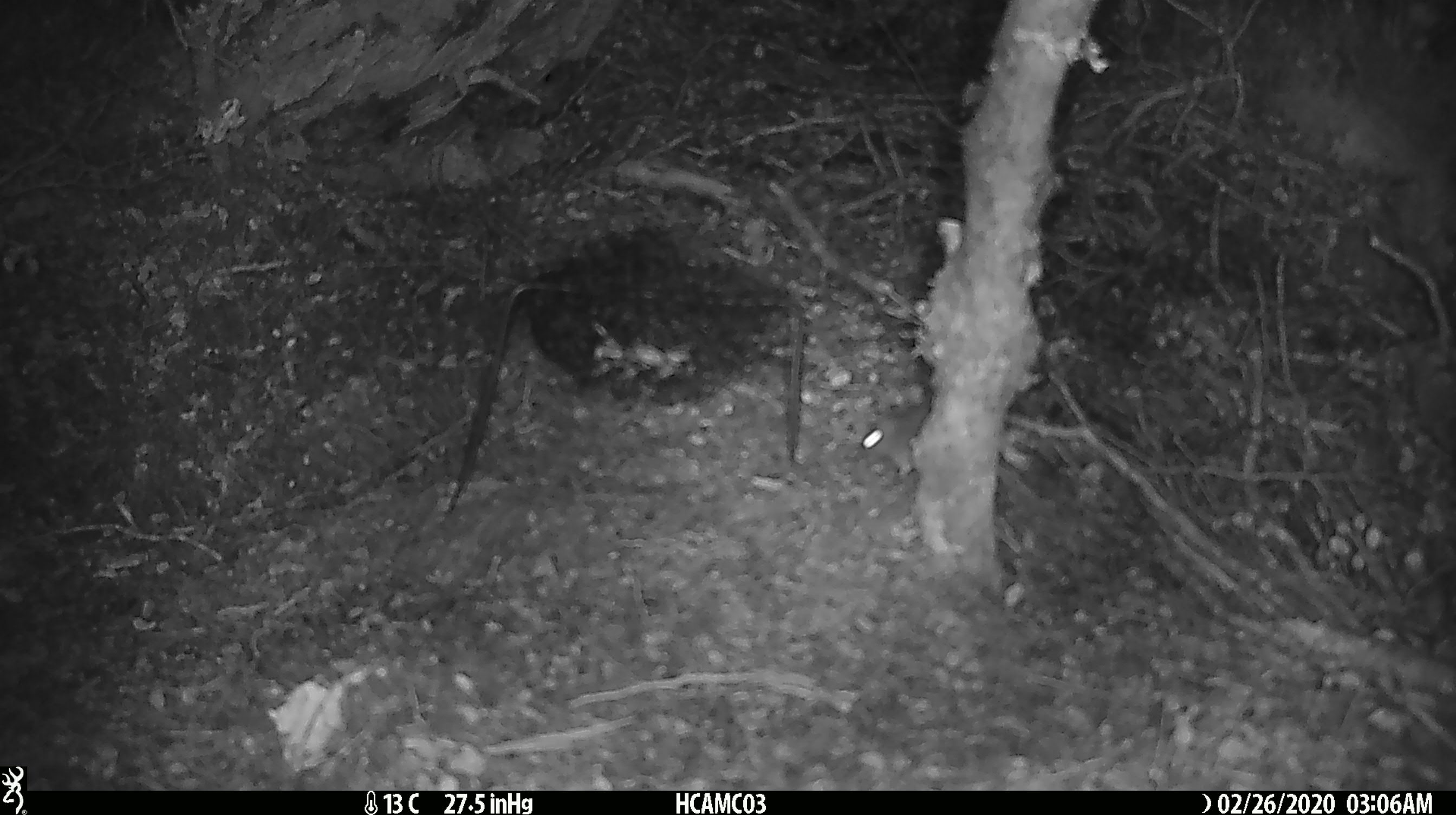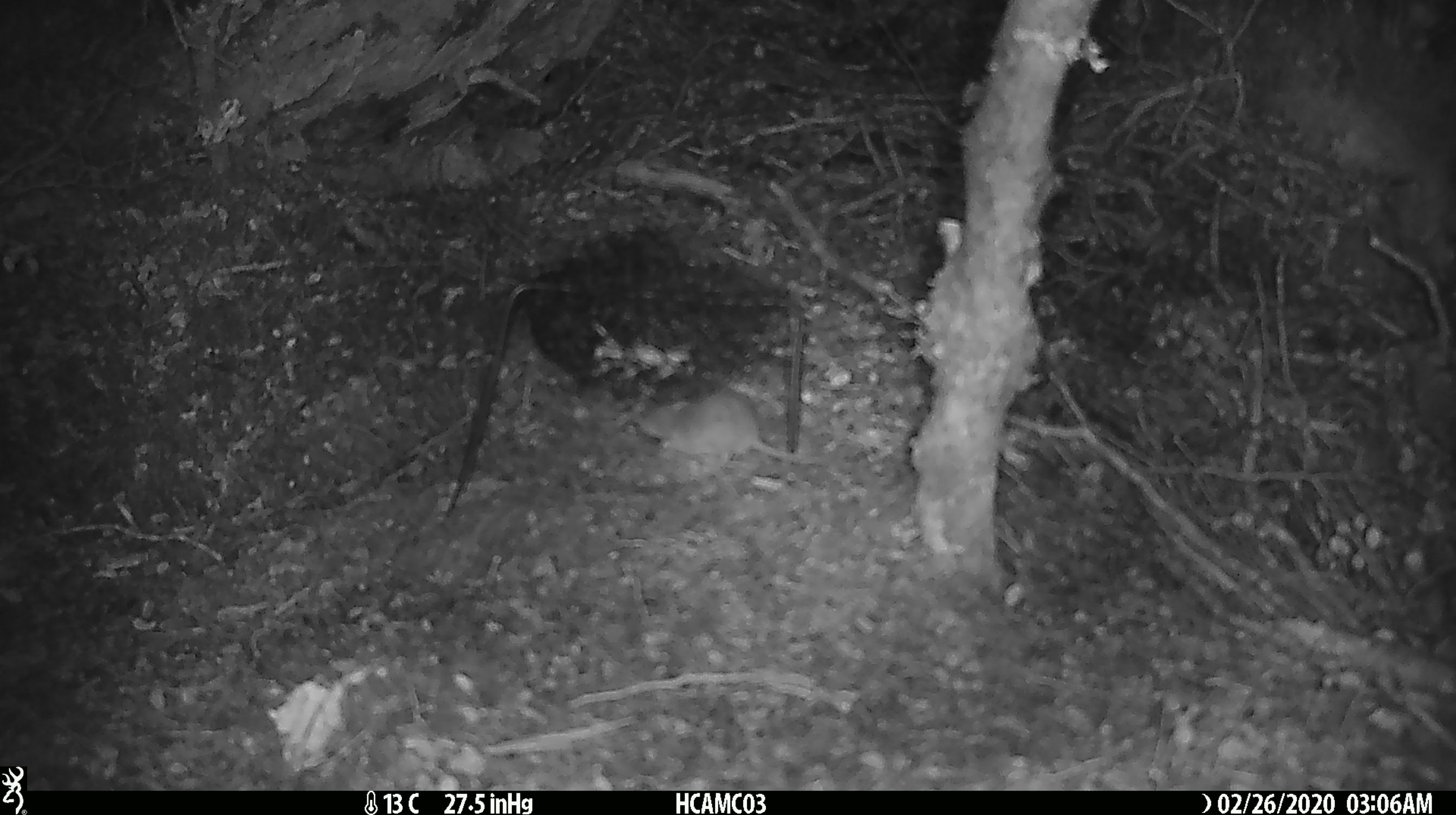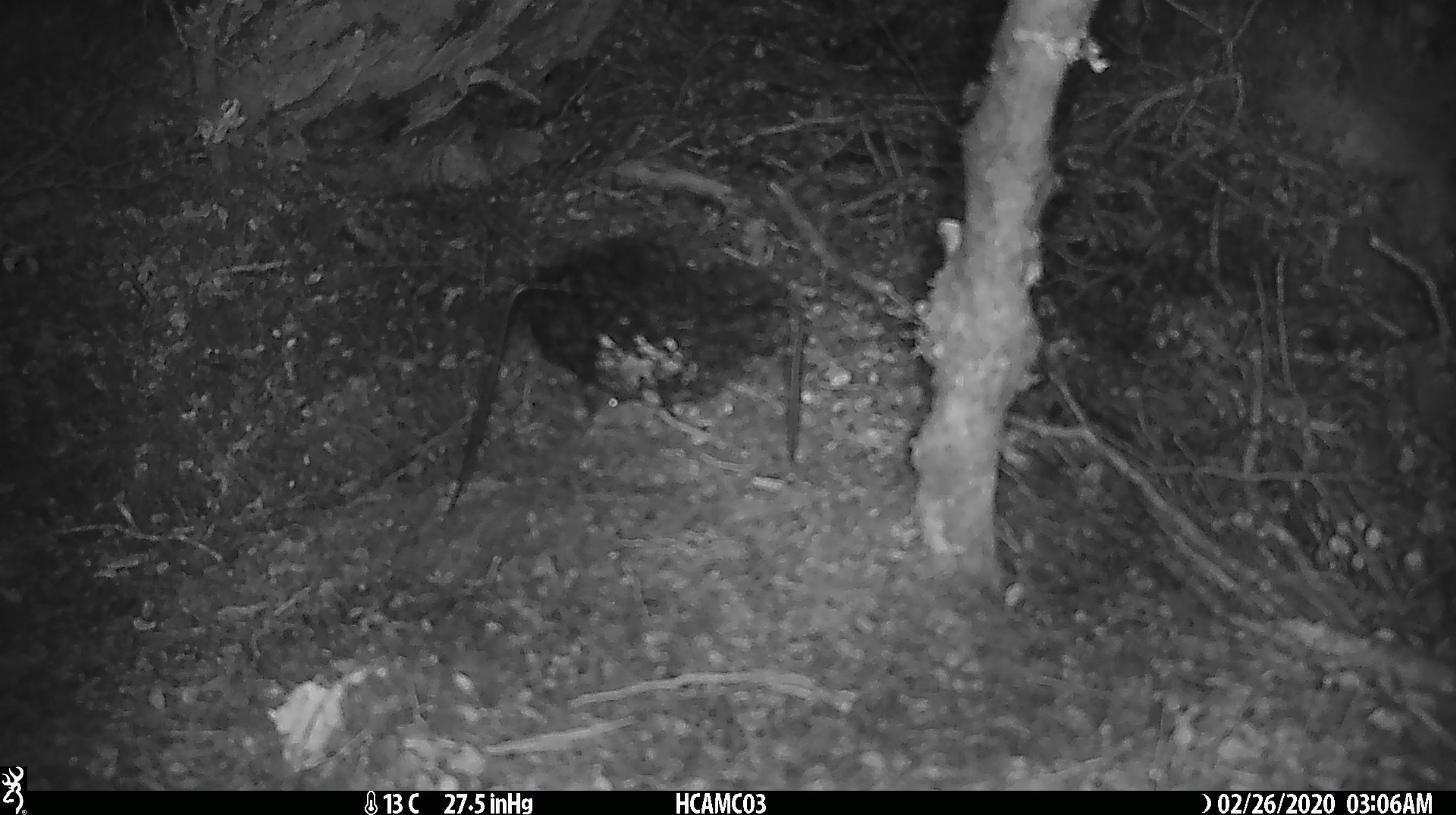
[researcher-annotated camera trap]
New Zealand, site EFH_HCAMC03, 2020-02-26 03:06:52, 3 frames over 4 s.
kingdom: Animalia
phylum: Chordata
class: Mammalia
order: Rodentia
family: Muridae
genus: Mus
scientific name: Mus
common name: mouse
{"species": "mouse (Mus)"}